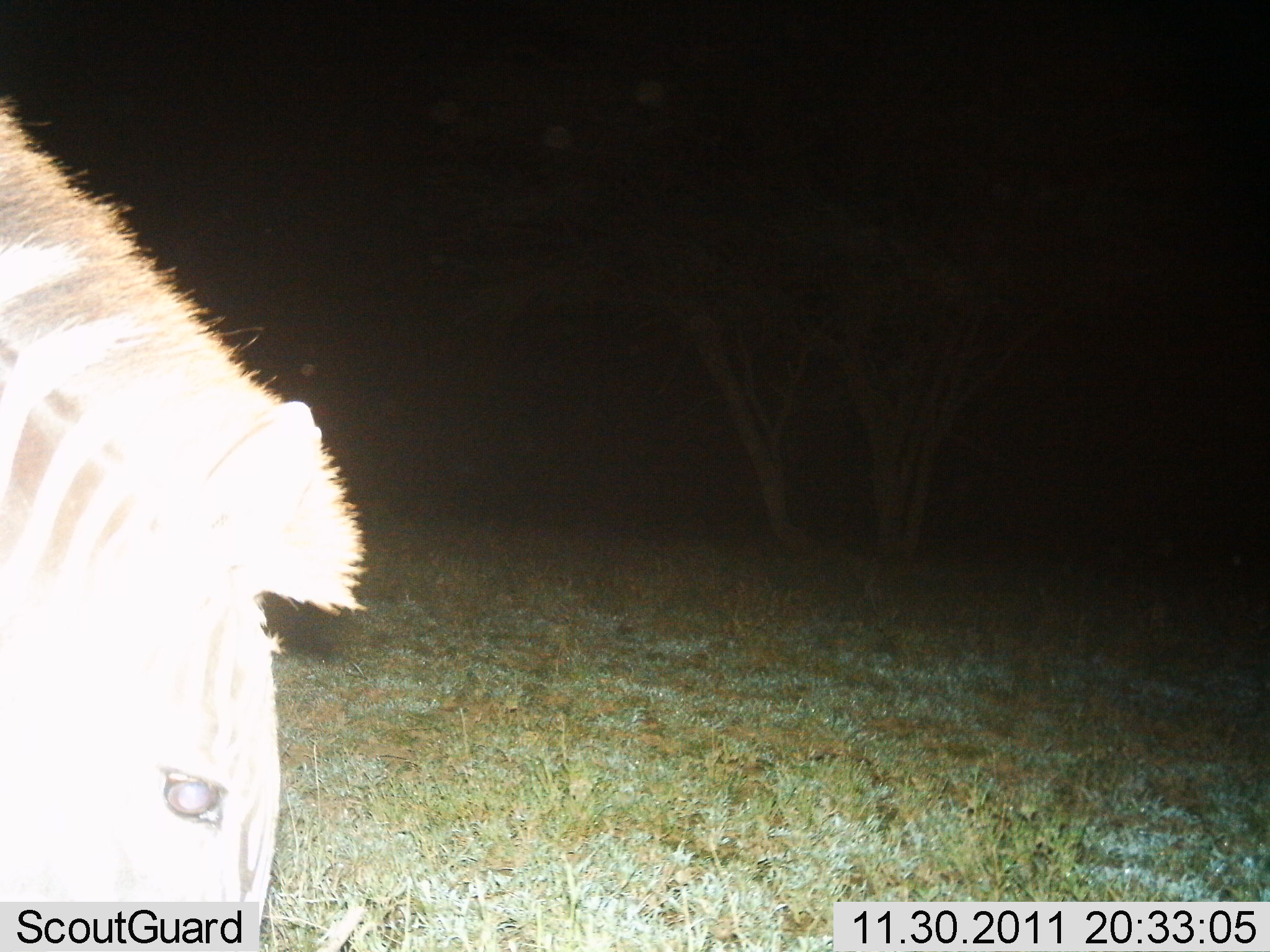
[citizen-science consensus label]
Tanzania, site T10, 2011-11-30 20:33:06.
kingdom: Animalia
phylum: Chordata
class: Mammalia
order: Perissodactyla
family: Equidae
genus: Equus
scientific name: Equus quagga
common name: plains zebra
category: zebra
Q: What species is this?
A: Zebra (plains zebra) (Equus quagga).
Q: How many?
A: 1.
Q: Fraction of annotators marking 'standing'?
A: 9%.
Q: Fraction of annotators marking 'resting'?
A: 0%.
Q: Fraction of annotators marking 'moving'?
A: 9%.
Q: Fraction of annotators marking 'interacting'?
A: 0%.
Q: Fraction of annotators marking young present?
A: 0%.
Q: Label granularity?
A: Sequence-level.